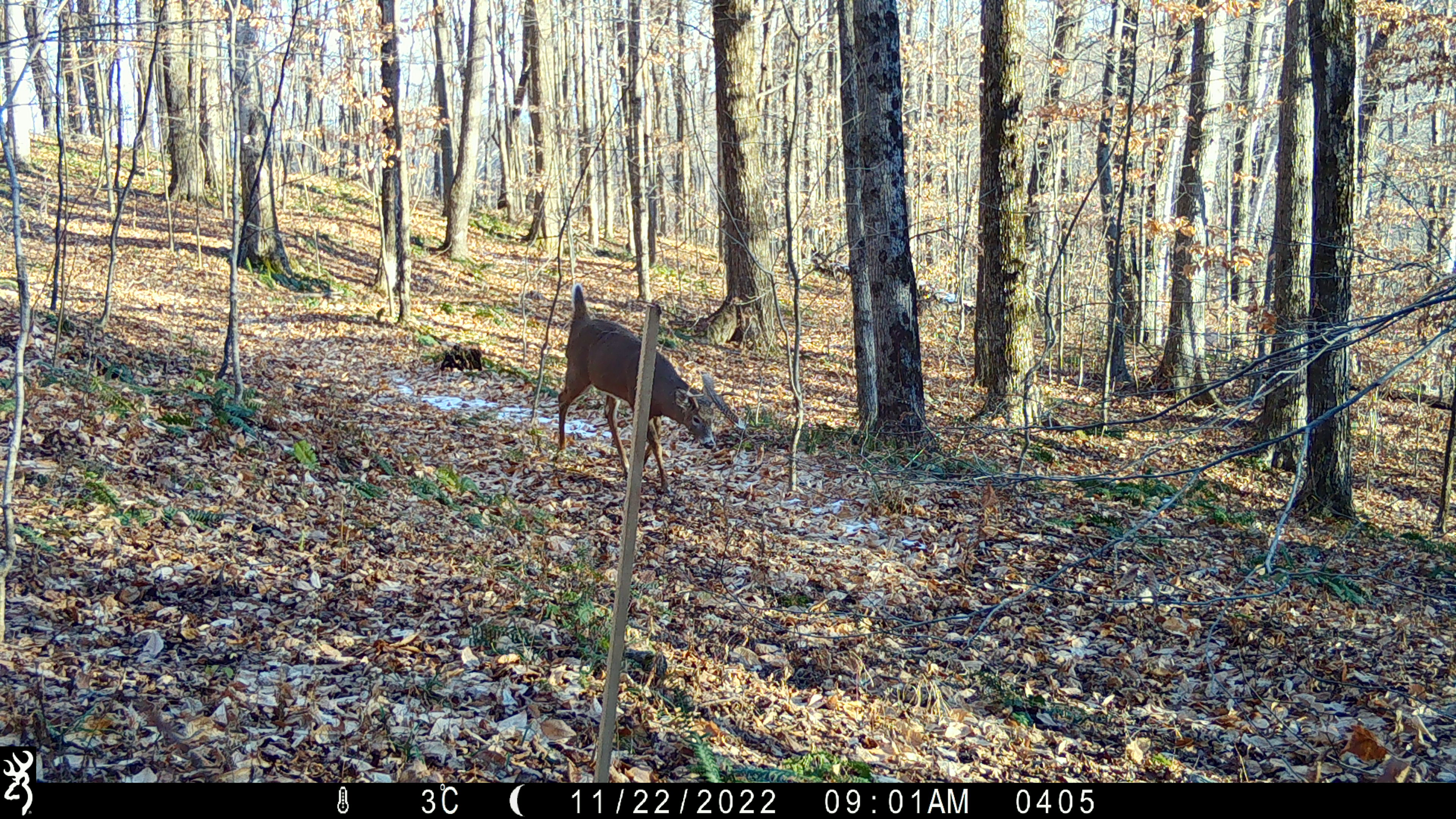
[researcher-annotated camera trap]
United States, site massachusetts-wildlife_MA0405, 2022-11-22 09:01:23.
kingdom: Animalia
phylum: Chordata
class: Mammalia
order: Artiodactyla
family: Cervidae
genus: Odocoileus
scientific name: Odocoileus virginianus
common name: white-tailed deer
White-tailed deer (Odocoileus virginianus).